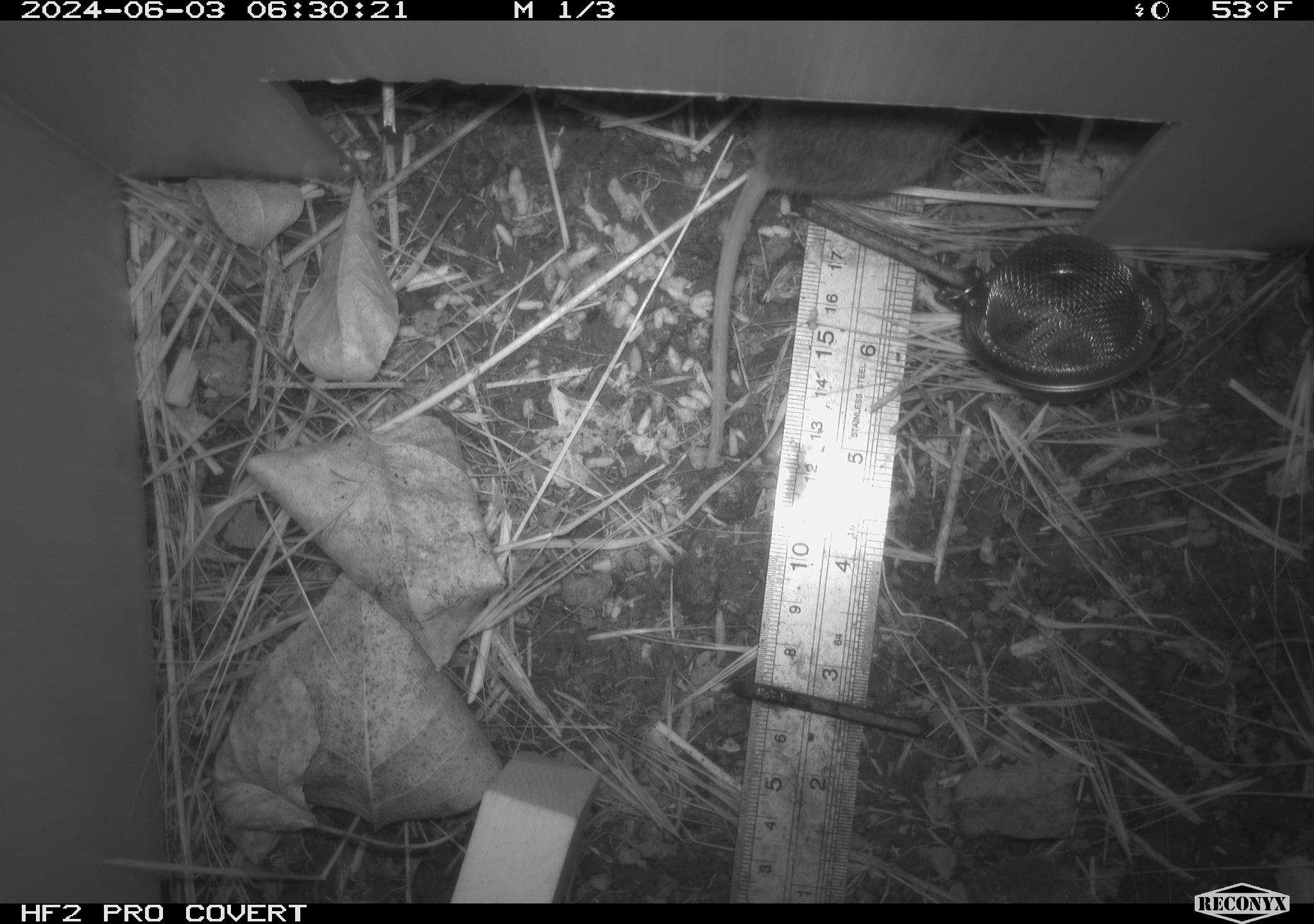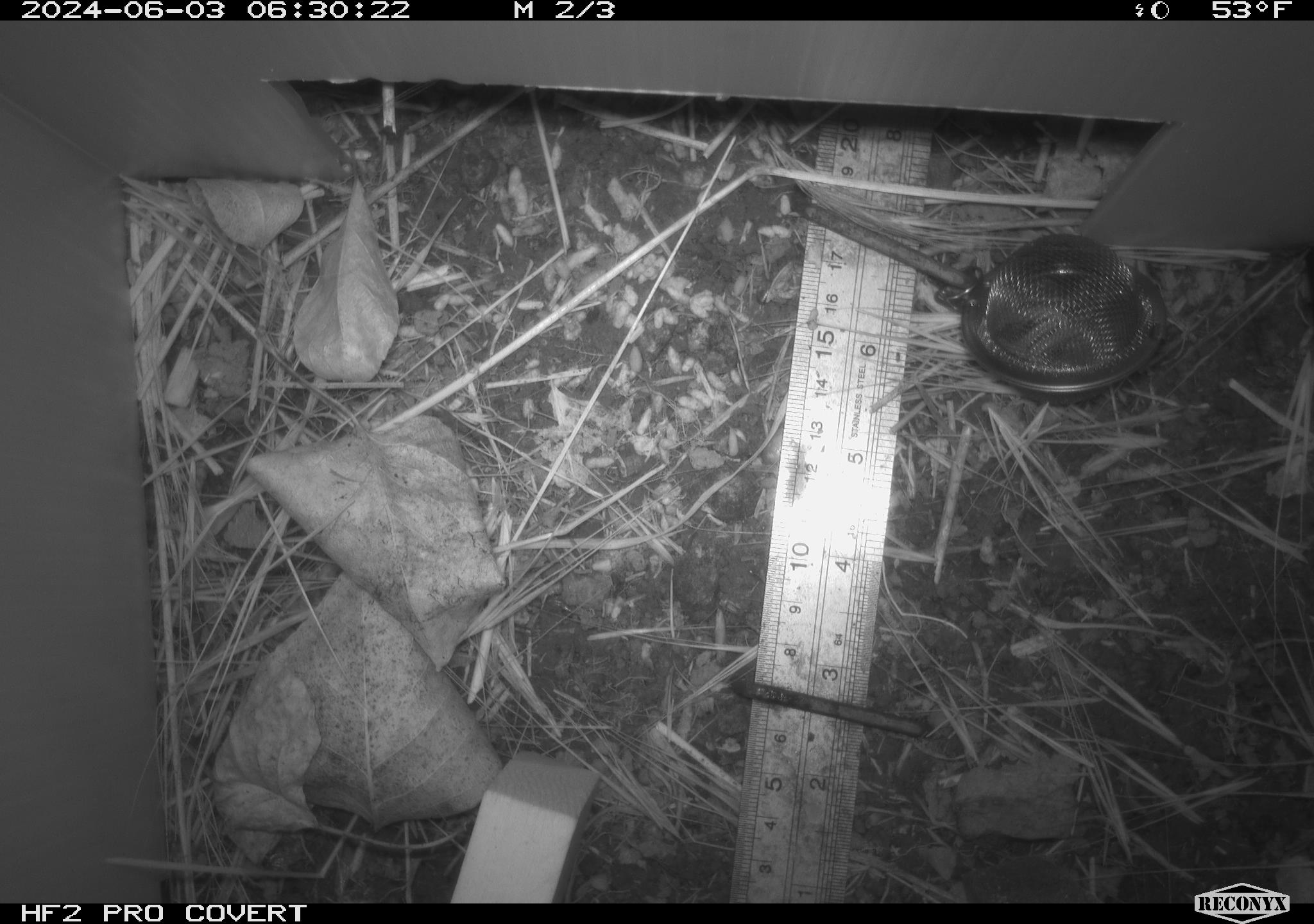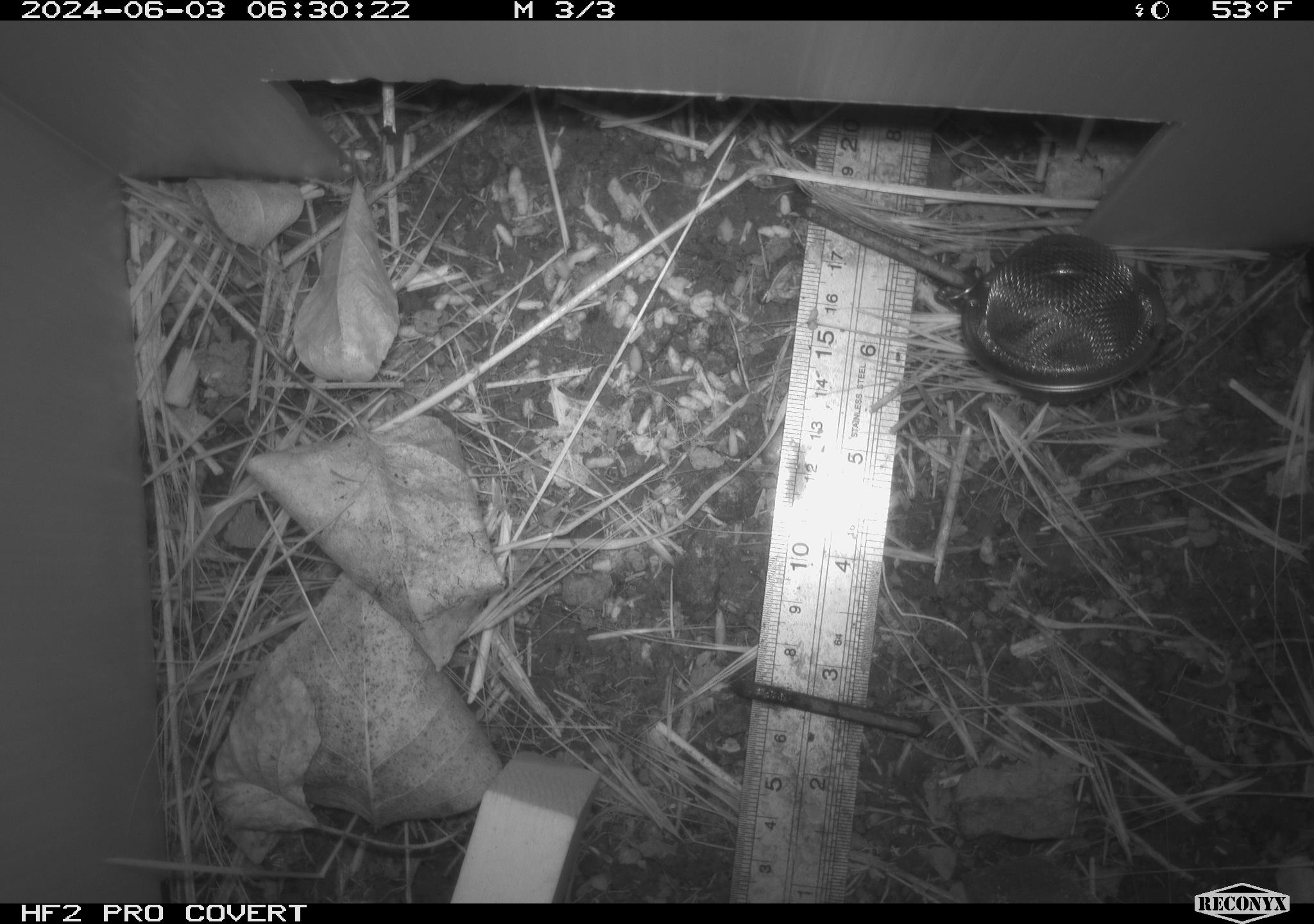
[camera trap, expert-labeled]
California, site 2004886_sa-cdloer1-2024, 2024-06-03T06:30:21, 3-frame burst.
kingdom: Animalia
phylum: Chordata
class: Mammalia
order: Rodentia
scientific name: Rodentia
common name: mouse species